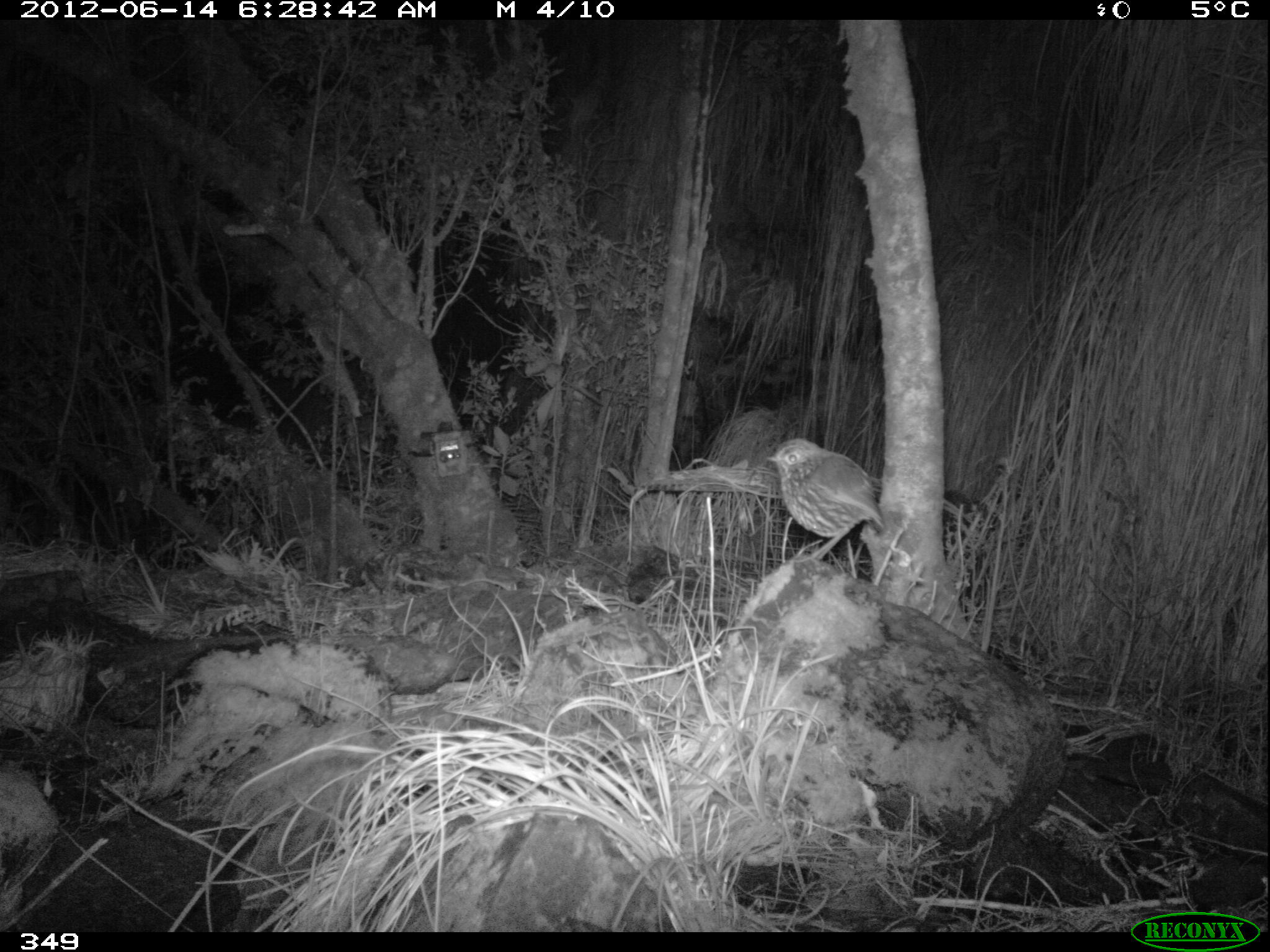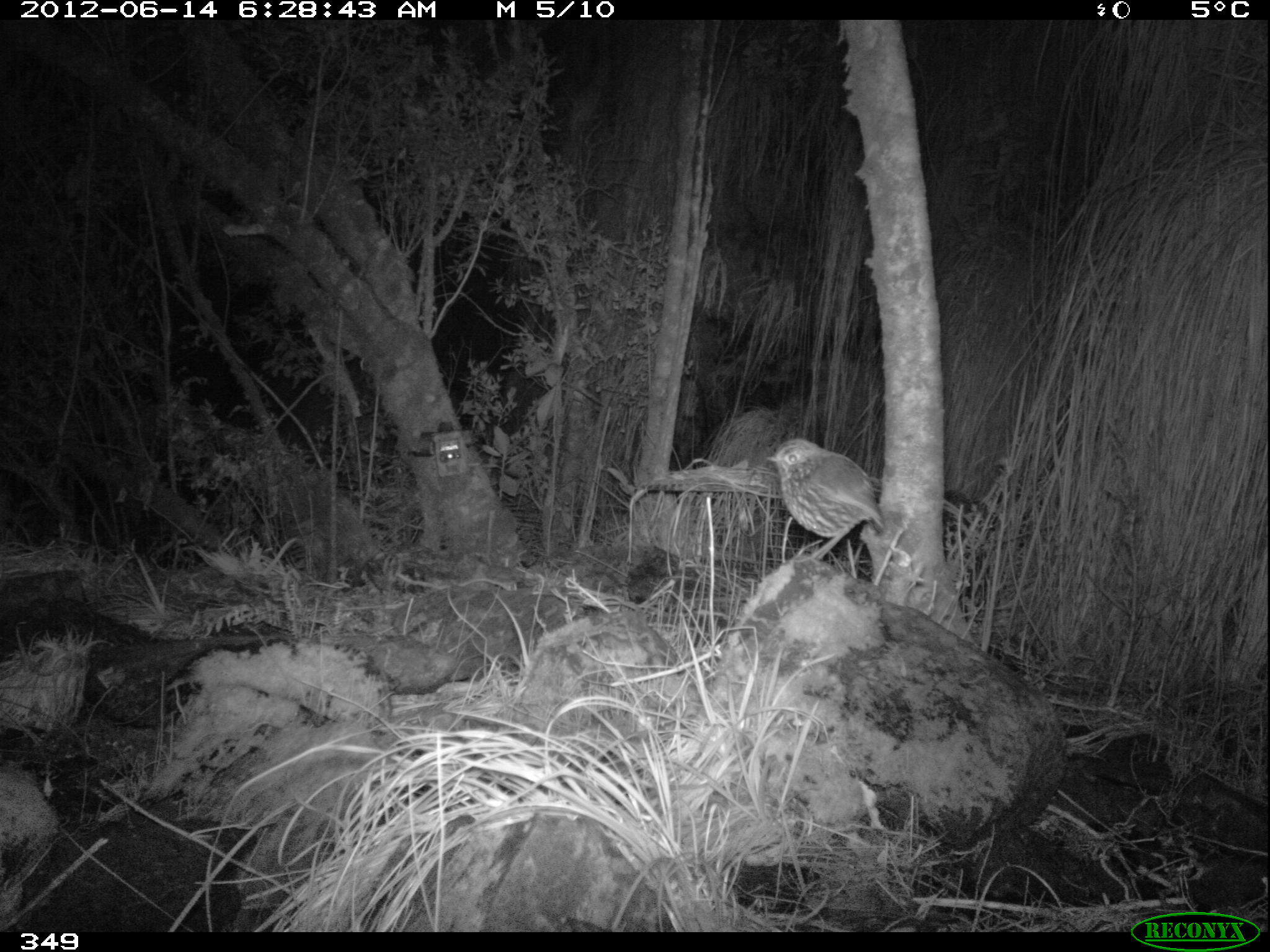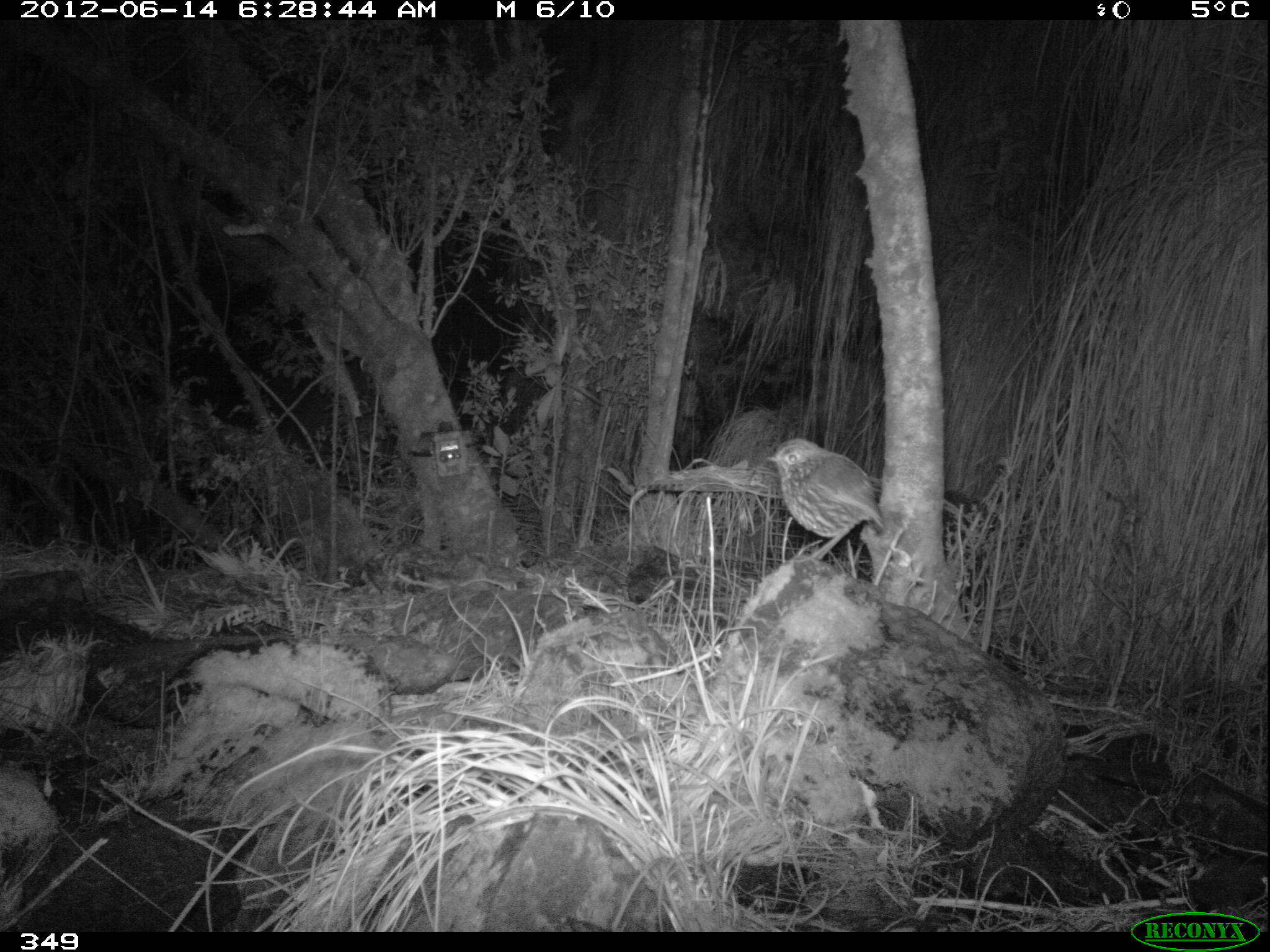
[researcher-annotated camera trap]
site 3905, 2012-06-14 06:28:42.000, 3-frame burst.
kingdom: Animalia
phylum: Chordata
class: Aves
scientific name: Aves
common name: bird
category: unknown bird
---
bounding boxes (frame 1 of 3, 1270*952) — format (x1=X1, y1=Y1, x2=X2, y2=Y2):
unknown bird: (x1=764, y1=435, x2=889, y2=566)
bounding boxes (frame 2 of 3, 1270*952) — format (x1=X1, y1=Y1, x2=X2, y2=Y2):
unknown bird: (x1=764, y1=435, x2=888, y2=566)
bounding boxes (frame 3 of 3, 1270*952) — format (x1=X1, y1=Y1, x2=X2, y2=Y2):
unknown bird: (x1=764, y1=435, x2=888, y2=566)